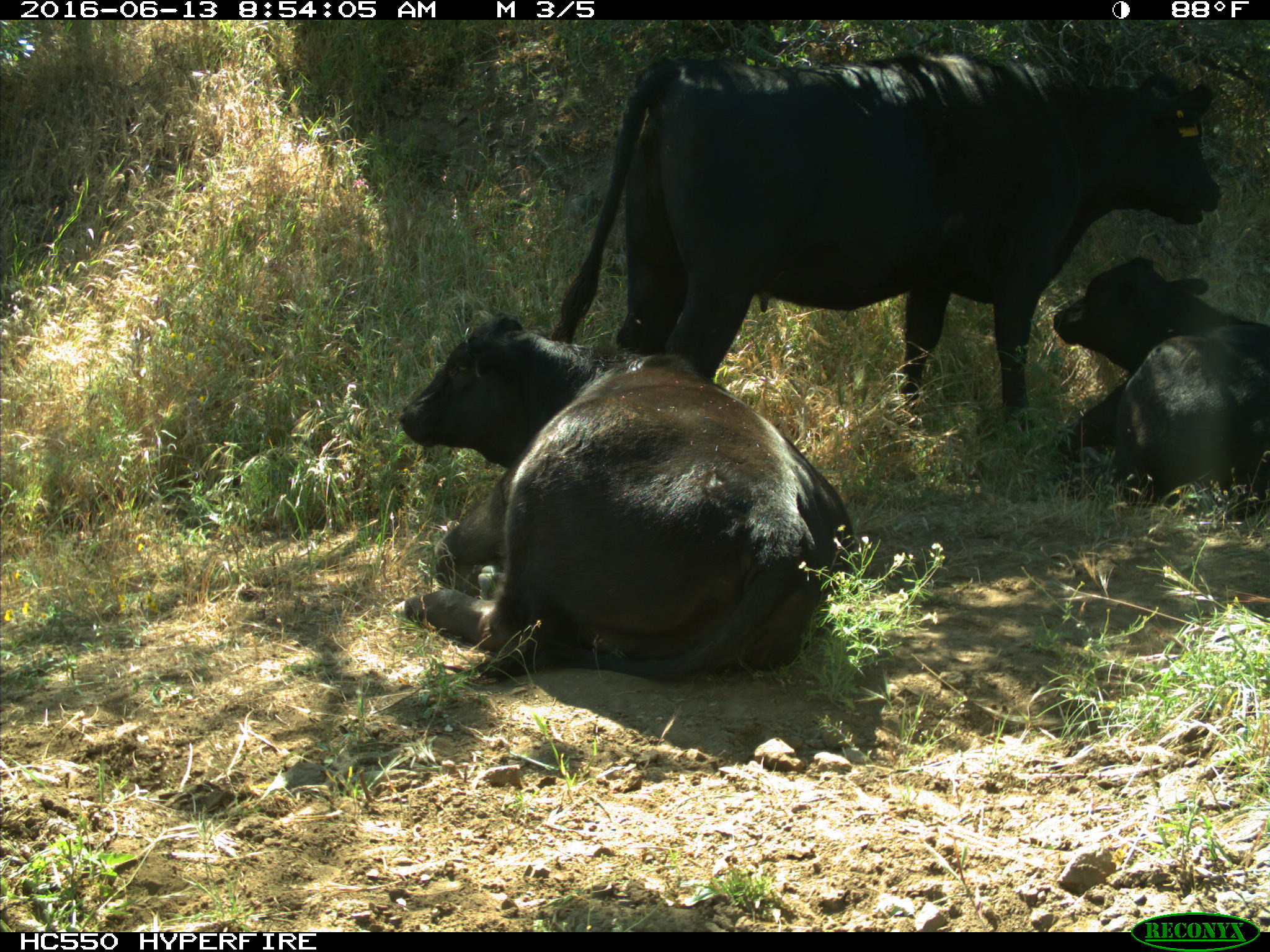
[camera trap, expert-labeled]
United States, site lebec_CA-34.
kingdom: Animalia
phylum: Chordata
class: Mammalia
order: Artiodactyla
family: Bovidae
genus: Bos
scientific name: Bos taurus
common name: domestic cow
Bos taurus (domestic cow).